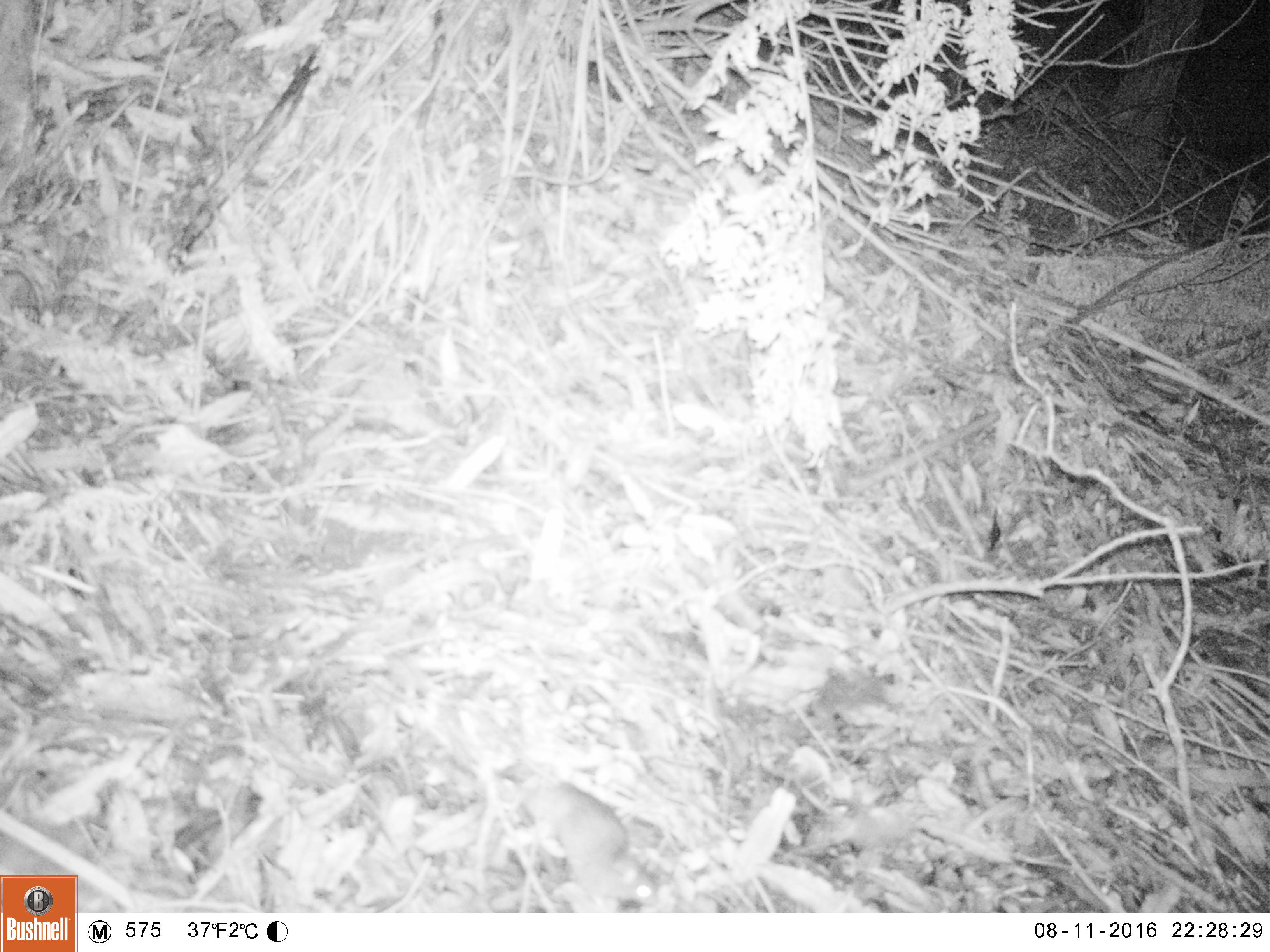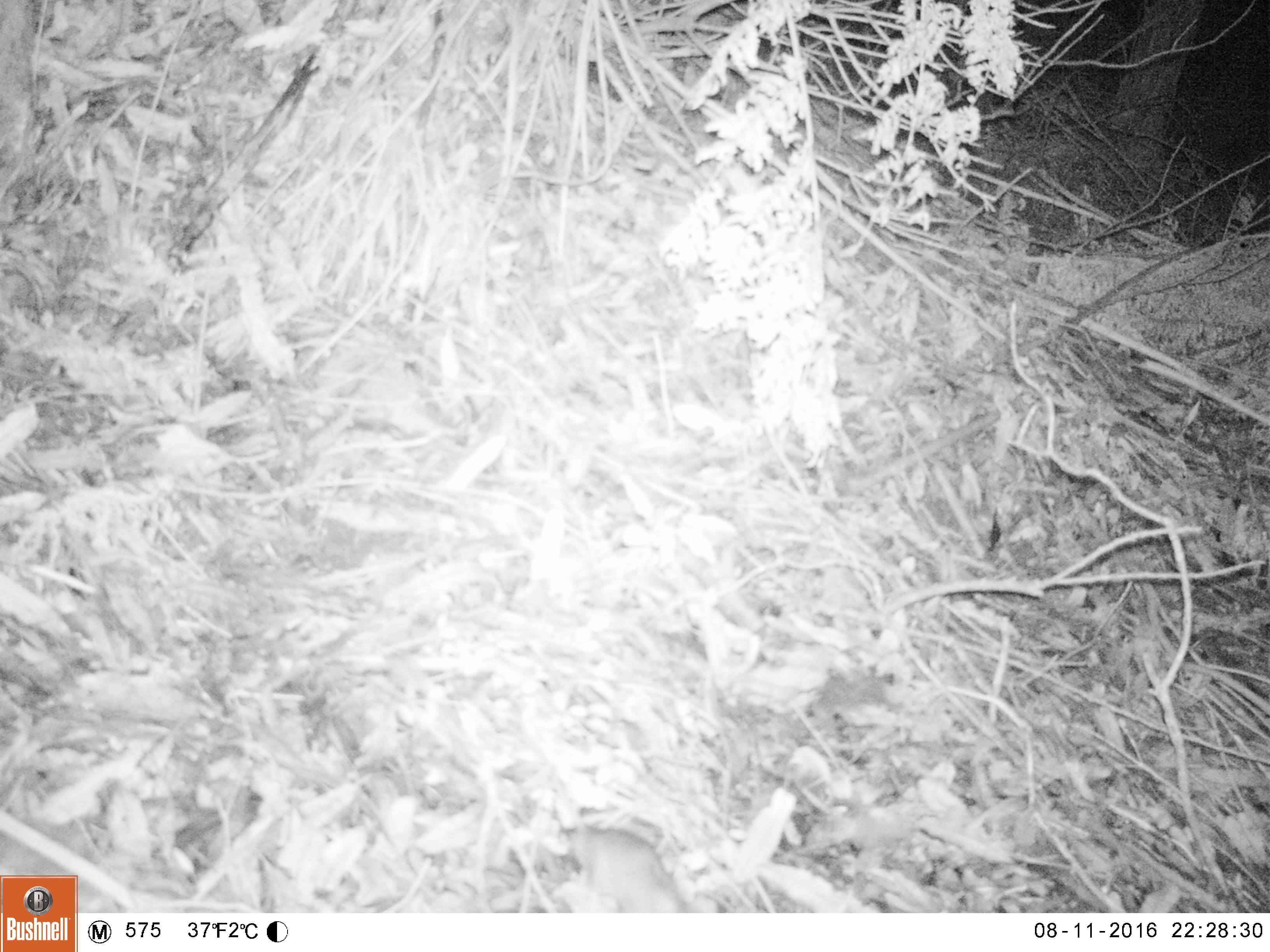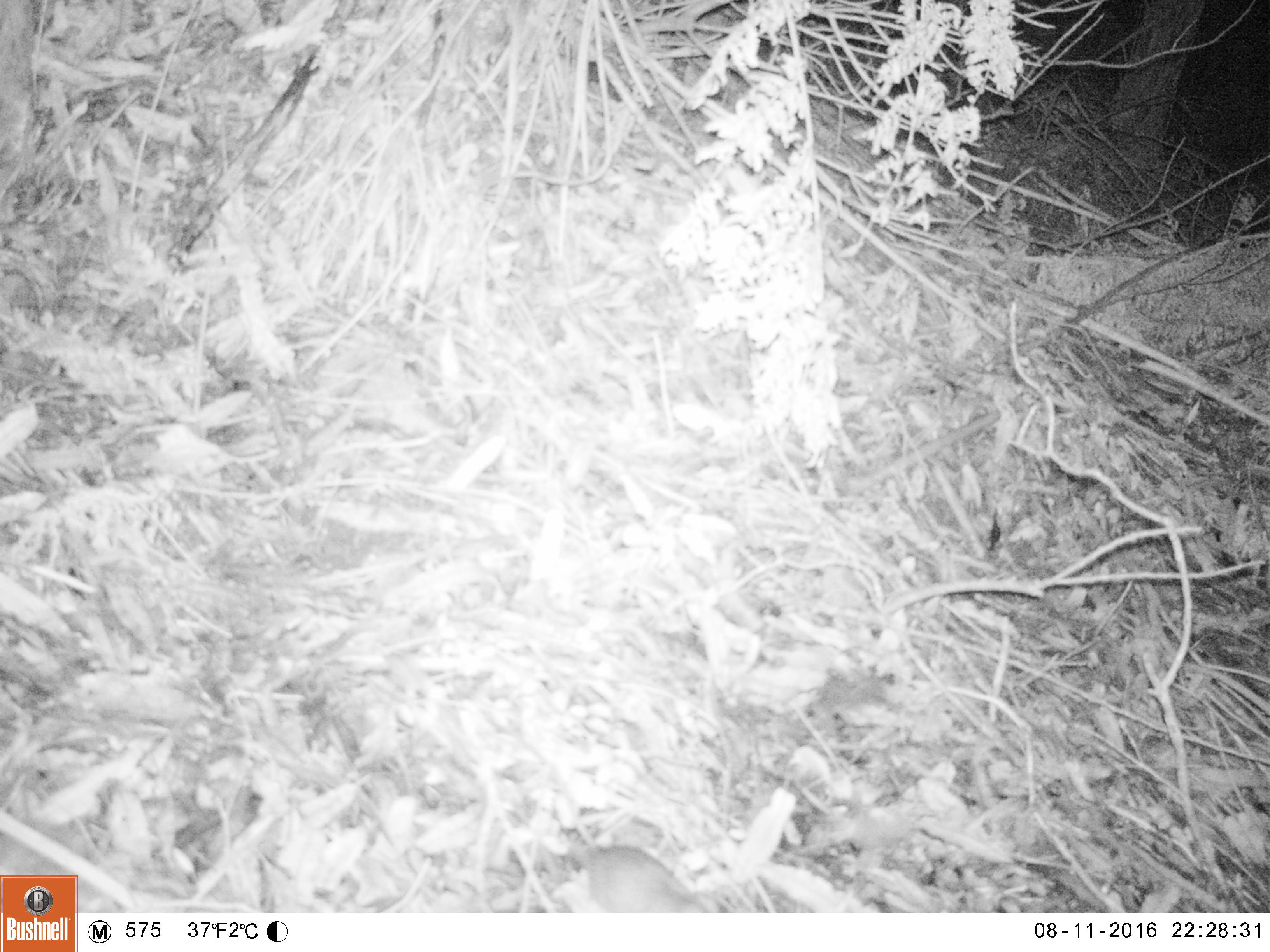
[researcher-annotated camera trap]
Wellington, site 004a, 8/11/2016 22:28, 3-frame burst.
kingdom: Animalia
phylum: Chordata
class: Mammalia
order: Rodentia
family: Muridae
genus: Mus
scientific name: Mus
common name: mouse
Mouse (Mus).